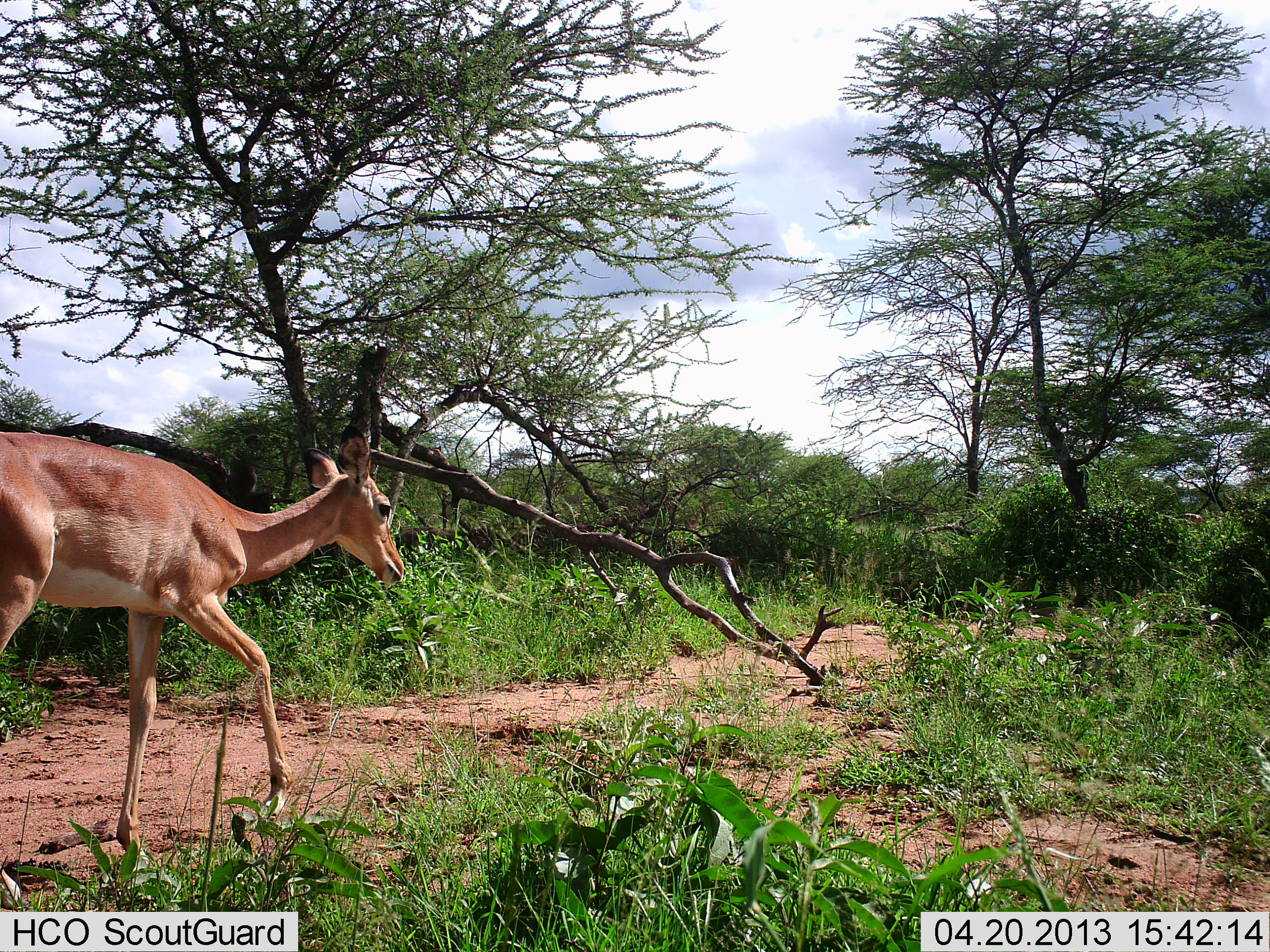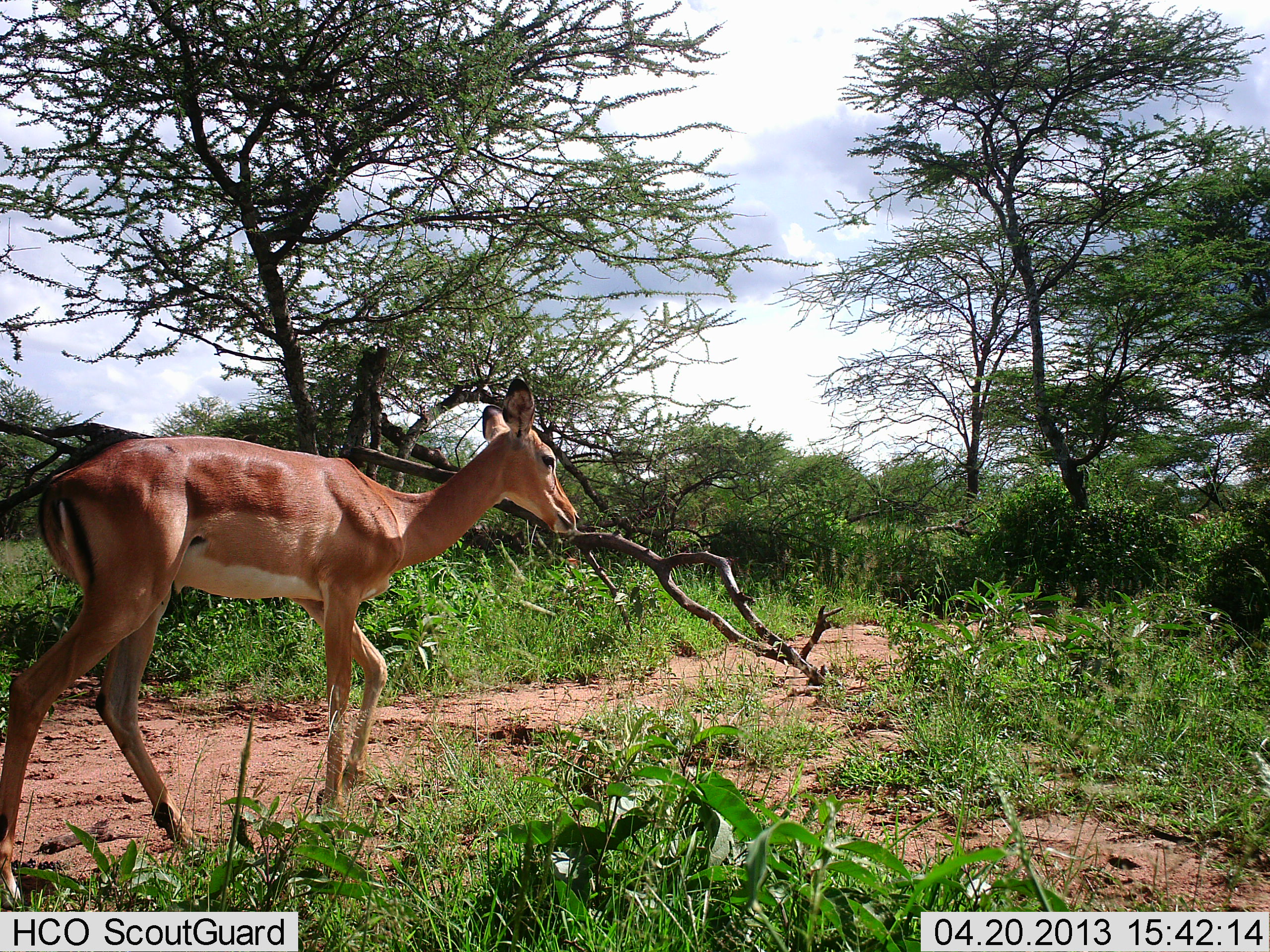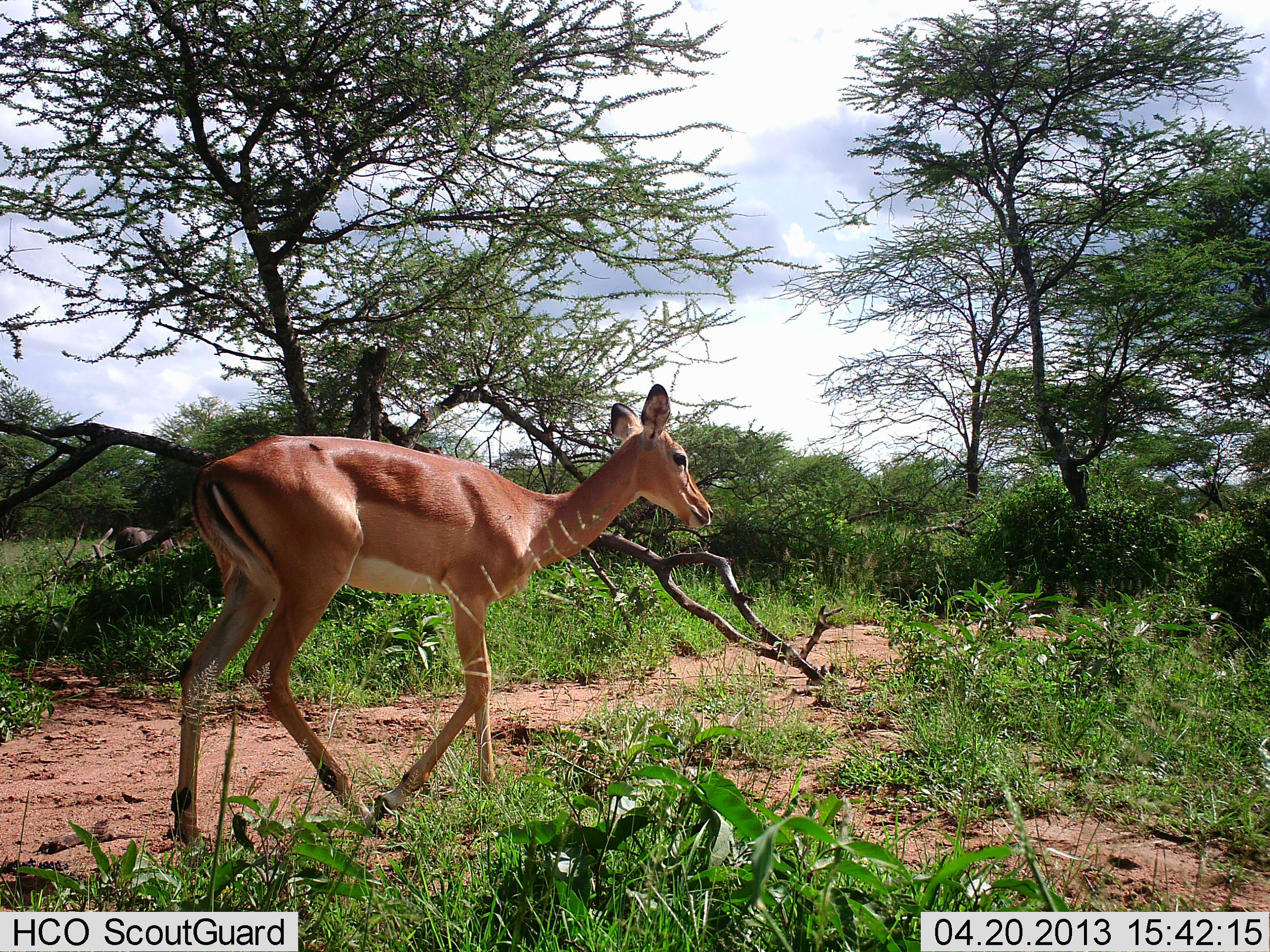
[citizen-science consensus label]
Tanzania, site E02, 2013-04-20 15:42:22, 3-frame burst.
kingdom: Animalia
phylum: Chordata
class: Mammalia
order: Artiodactyla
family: Bovidae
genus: Aepyceros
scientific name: Aepyceros melampus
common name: impala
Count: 1.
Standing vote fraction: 0%.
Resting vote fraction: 0%.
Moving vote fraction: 100%.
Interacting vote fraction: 0%.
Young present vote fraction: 0%.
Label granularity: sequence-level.